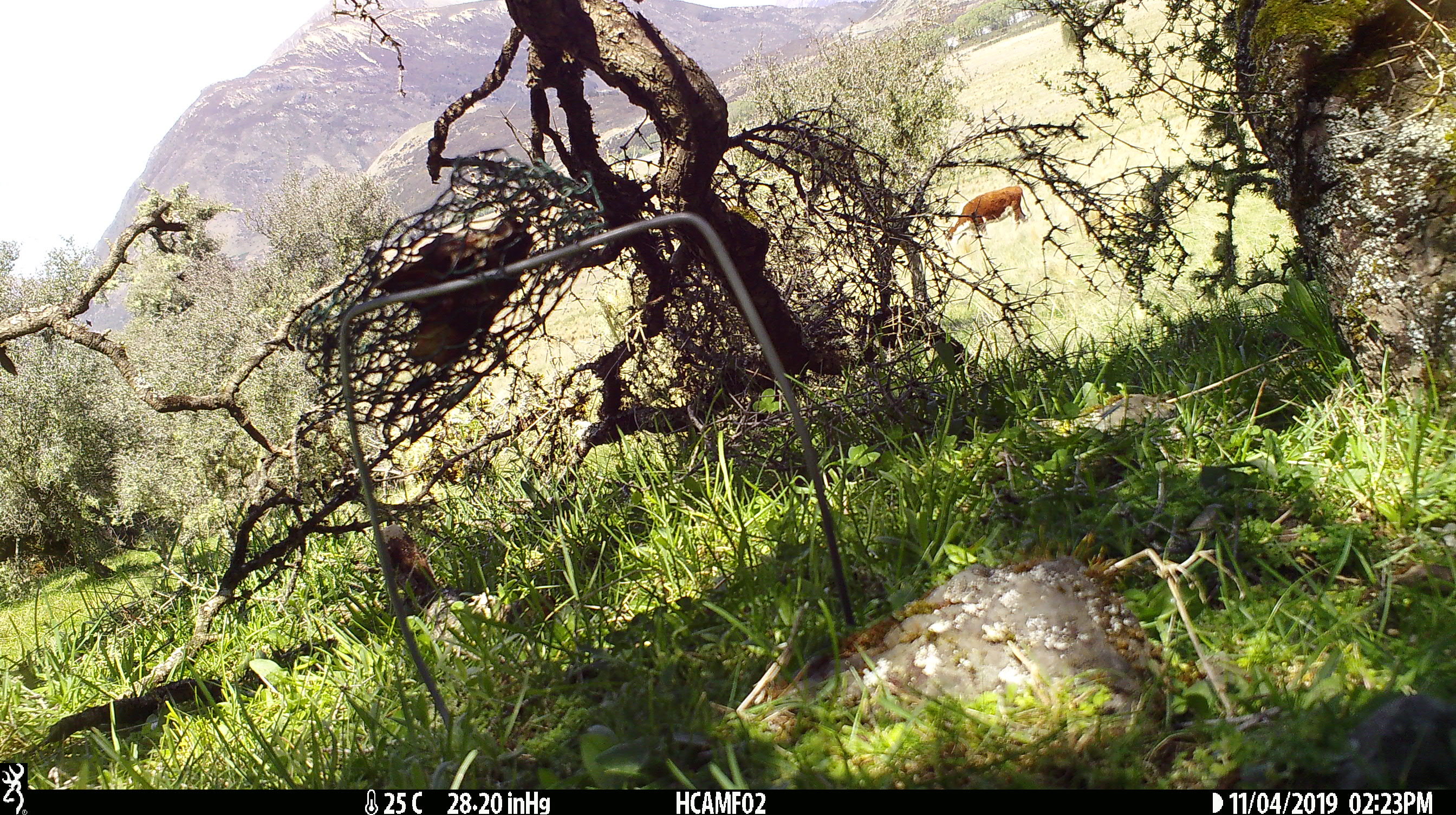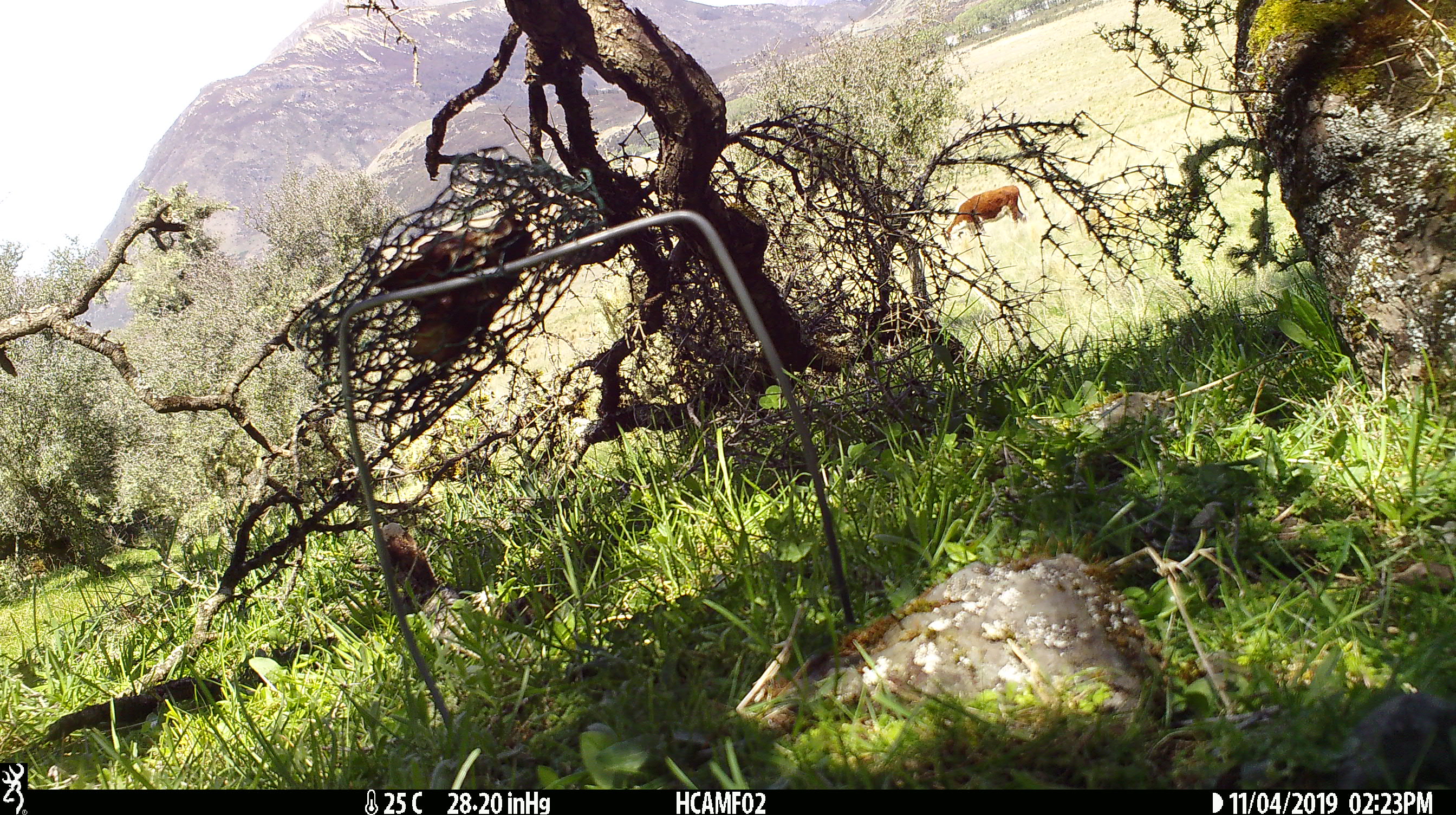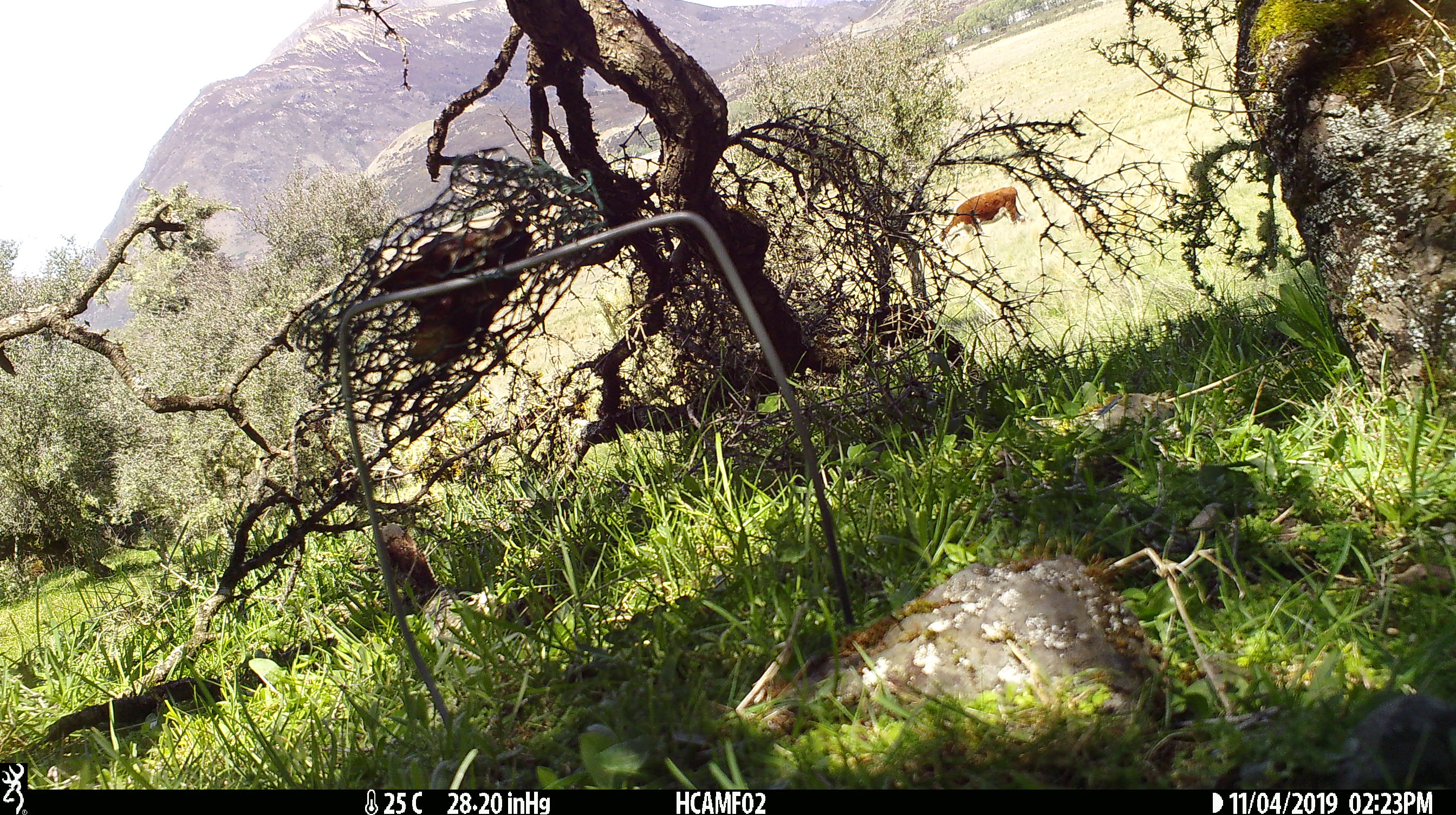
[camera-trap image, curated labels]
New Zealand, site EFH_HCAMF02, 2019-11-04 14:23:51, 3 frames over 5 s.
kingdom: Animalia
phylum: Chordata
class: Mammalia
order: Artiodactyla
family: Bovidae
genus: Bos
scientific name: Bos taurus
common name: domestic cow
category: cow